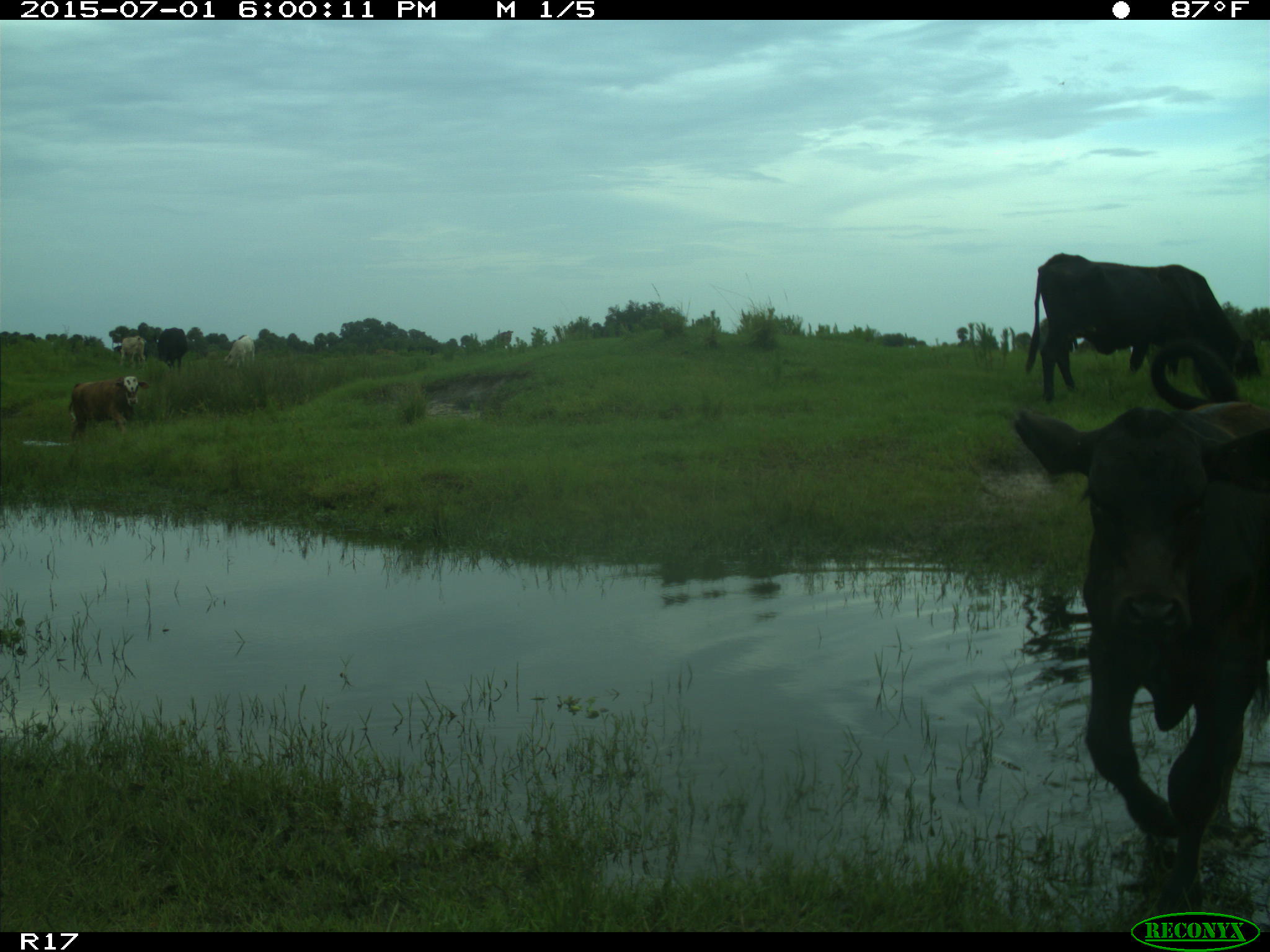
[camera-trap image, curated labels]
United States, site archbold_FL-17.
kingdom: Animalia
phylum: Chordata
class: Mammalia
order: Artiodactyla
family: Bovidae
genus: Bos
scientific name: Bos taurus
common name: domestic cow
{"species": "Bos taurus (domestic cow)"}